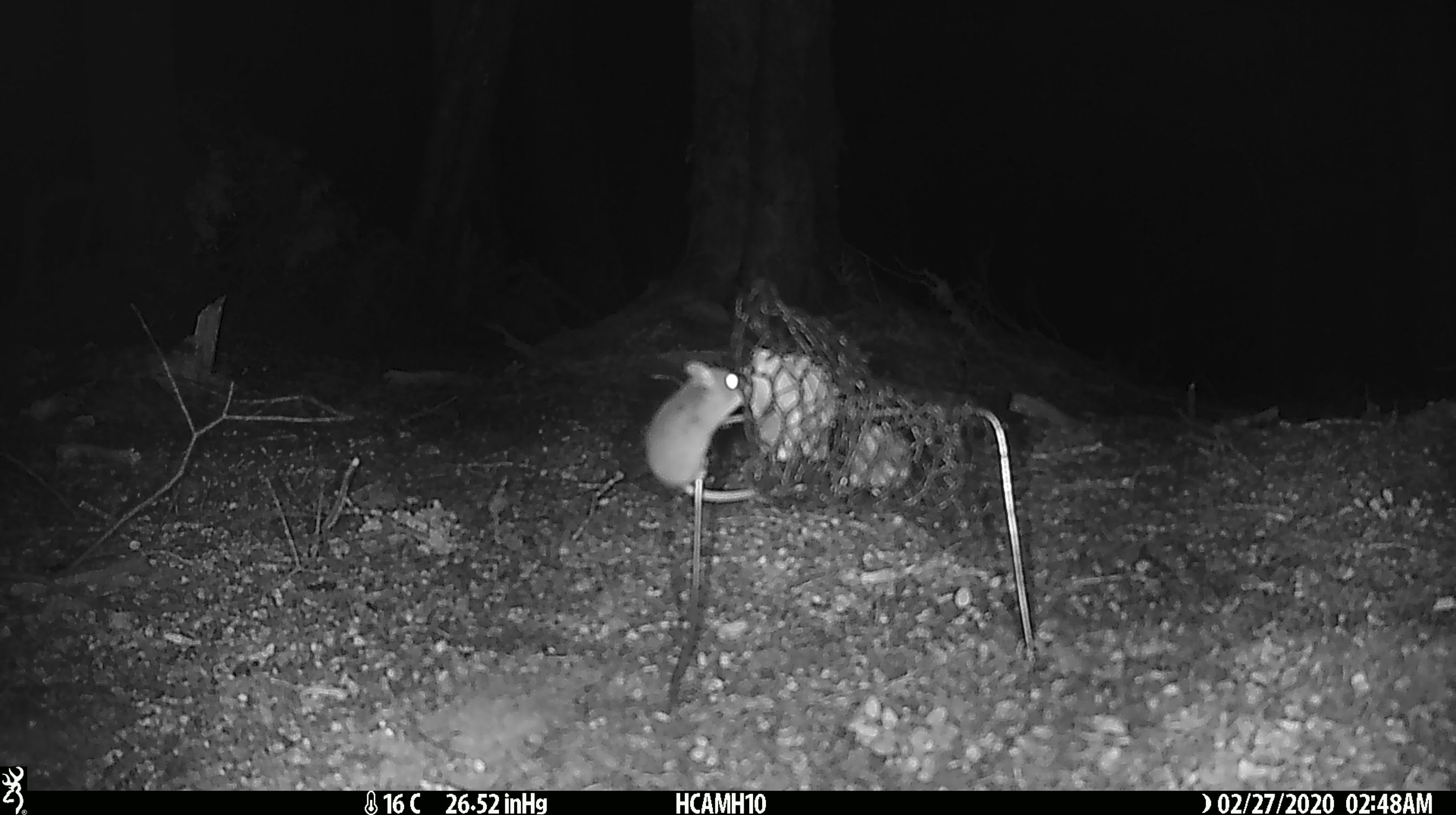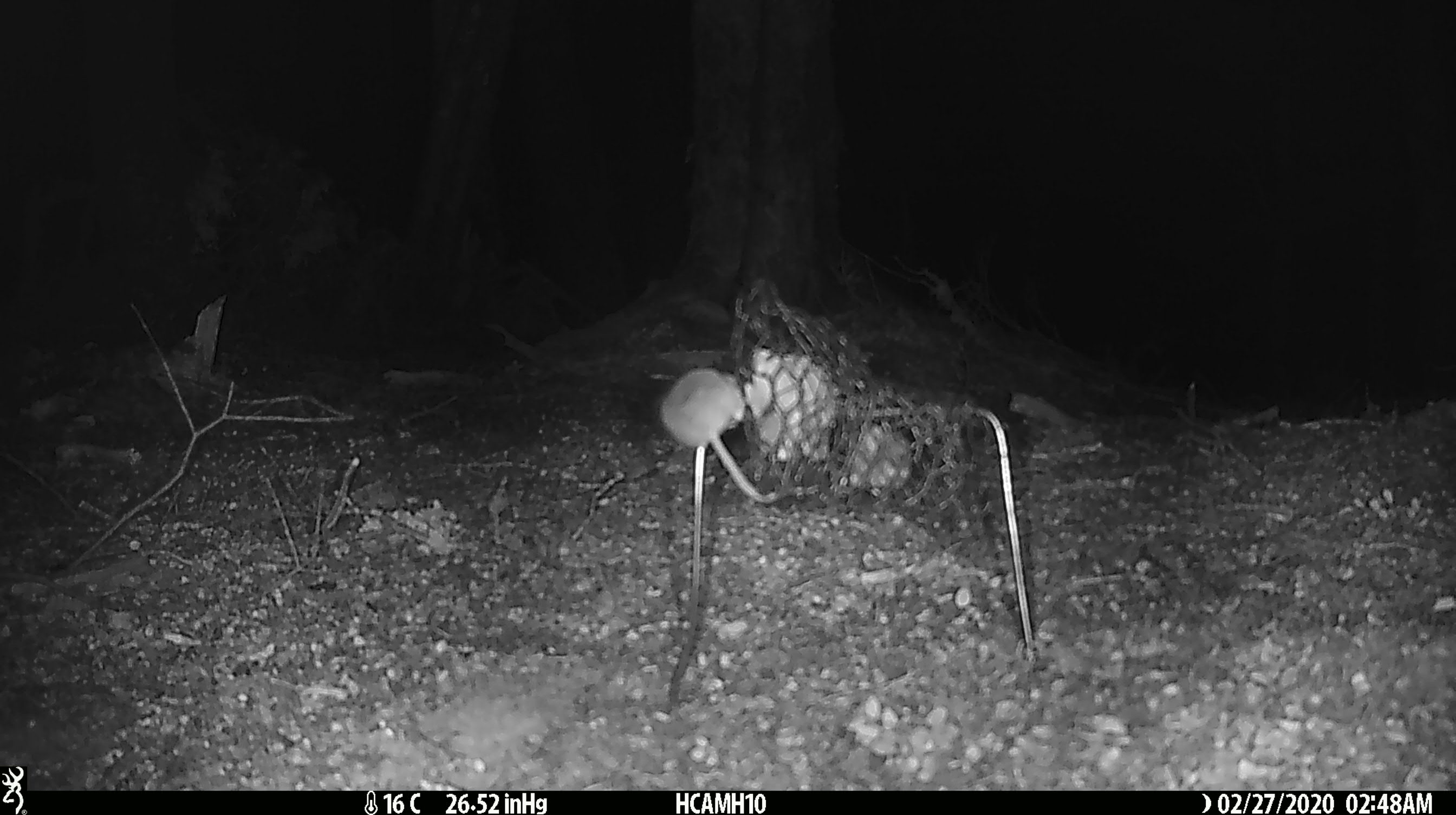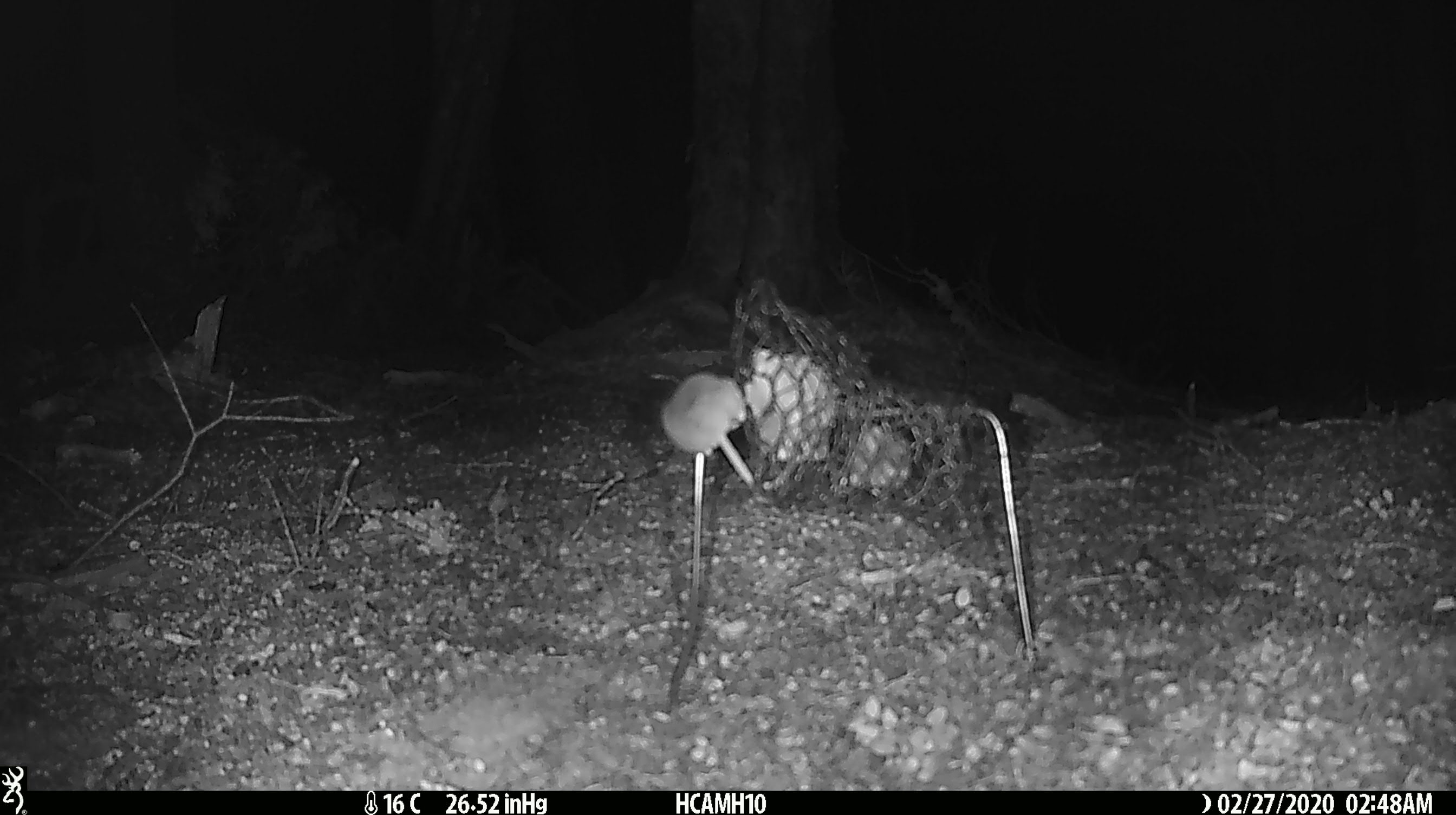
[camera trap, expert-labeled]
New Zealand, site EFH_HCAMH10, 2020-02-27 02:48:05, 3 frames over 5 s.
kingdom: Animalia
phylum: Chordata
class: Mammalia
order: Rodentia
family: Muridae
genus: Mus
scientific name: Mus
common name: mouse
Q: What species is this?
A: Mouse (Mus).